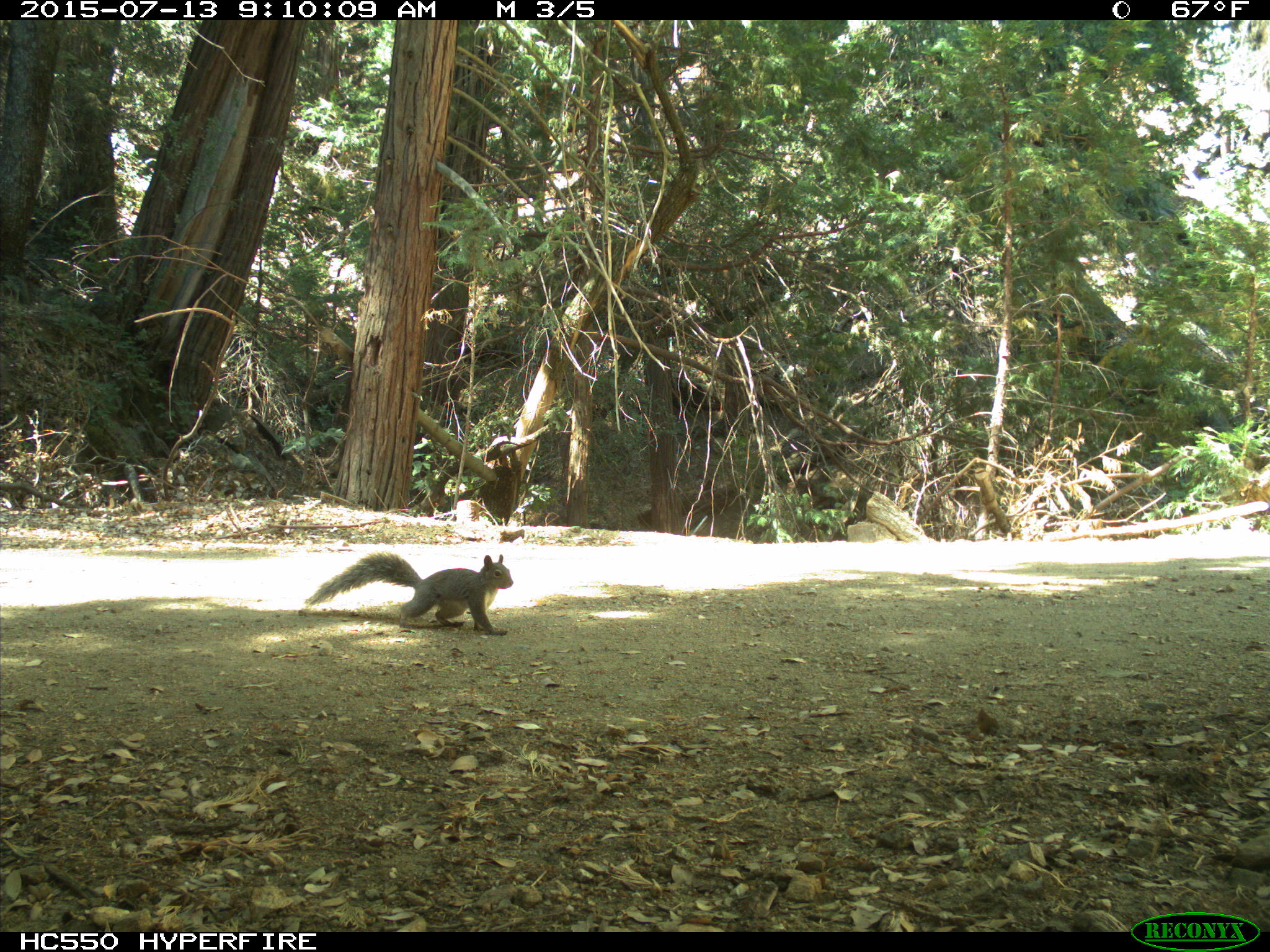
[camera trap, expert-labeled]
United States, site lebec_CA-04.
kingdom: Animalia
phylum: Chordata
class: Mammalia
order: Rodentia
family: Sciuridae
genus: Sciurus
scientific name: Sciurus carolinensis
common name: eastern gray squirrel